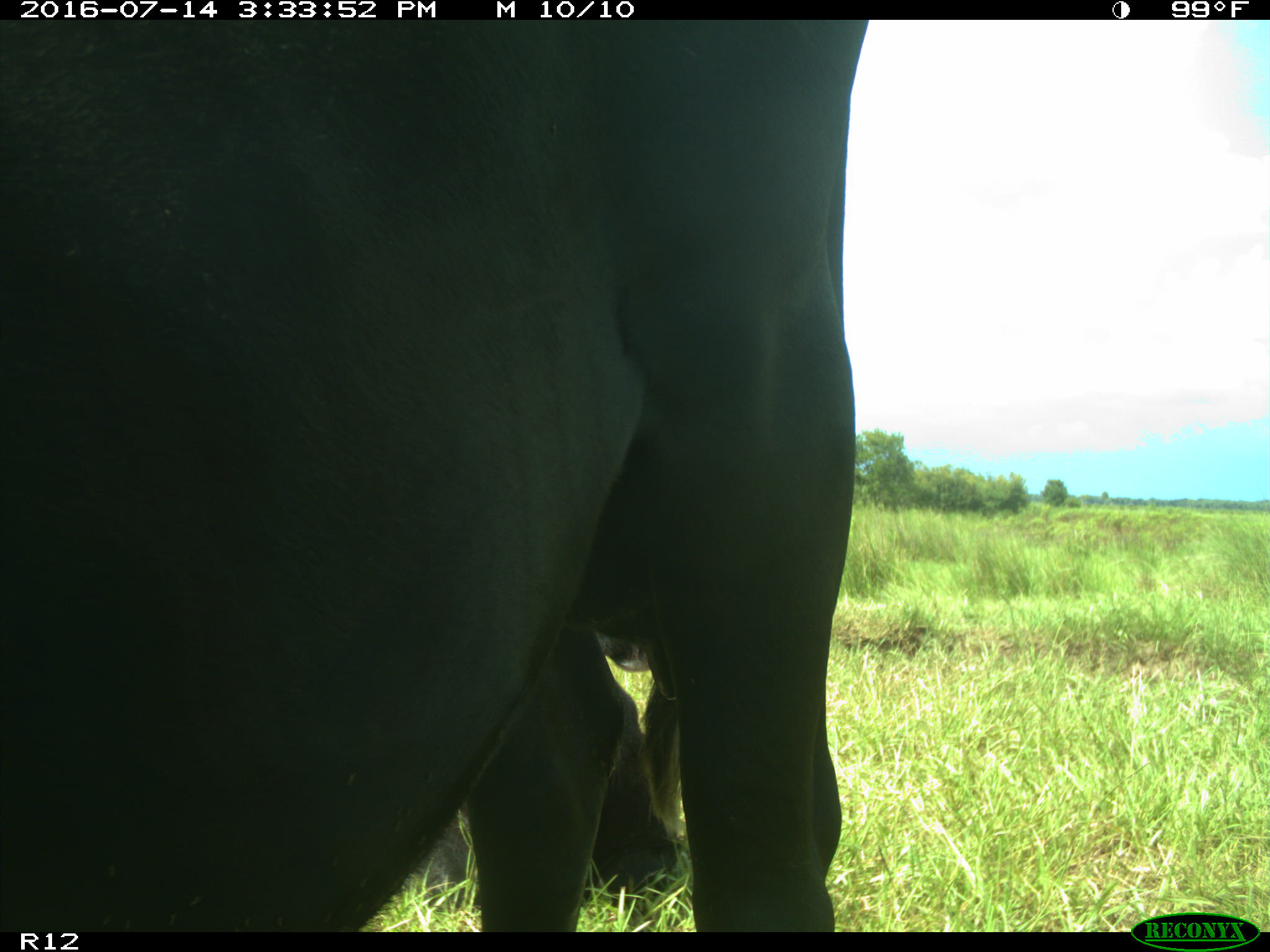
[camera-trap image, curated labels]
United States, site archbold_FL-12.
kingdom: Animalia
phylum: Chordata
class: Mammalia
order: Artiodactyla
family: Bovidae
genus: Bos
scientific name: Bos taurus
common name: domestic cow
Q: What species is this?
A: Bos taurus (domestic cow).